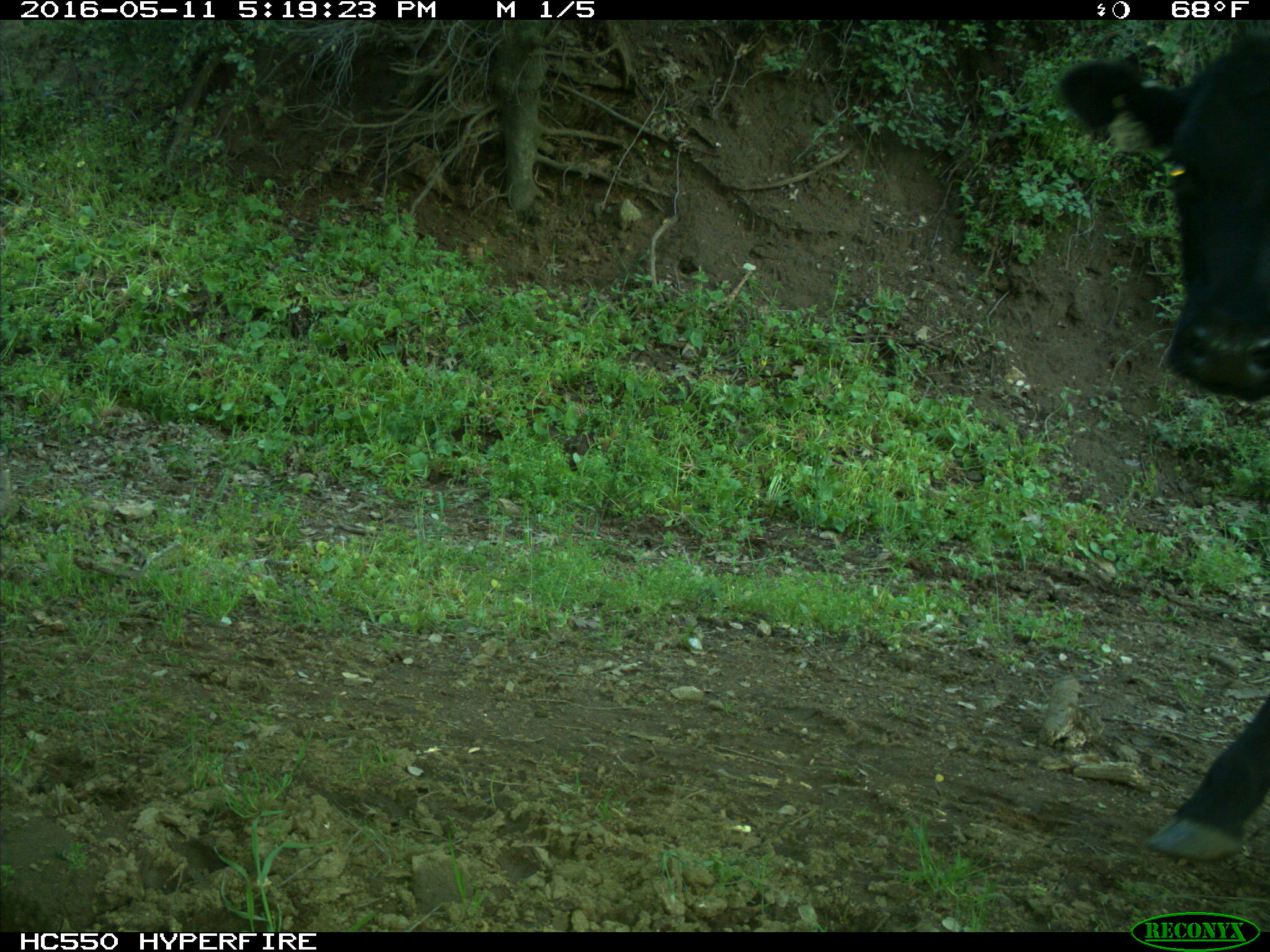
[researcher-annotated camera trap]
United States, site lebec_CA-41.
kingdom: Animalia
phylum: Chordata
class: Mammalia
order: Artiodactyla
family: Bovidae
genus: Bos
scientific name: Bos taurus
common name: domestic cow